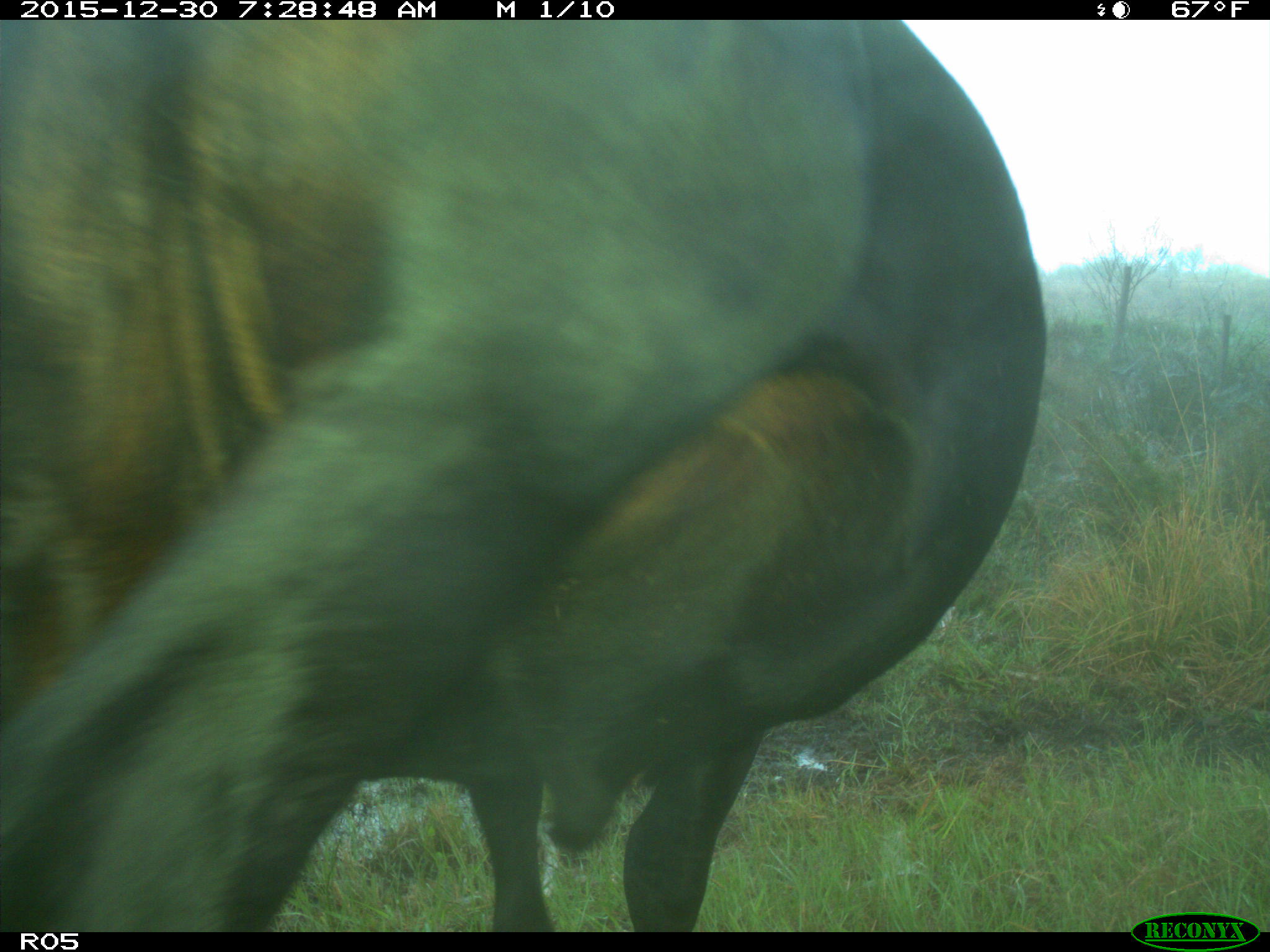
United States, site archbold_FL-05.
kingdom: Animalia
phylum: Chordata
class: Mammalia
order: Artiodactyla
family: Bovidae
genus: Bos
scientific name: Bos taurus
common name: domestic cow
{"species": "Bos taurus (domestic cow)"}